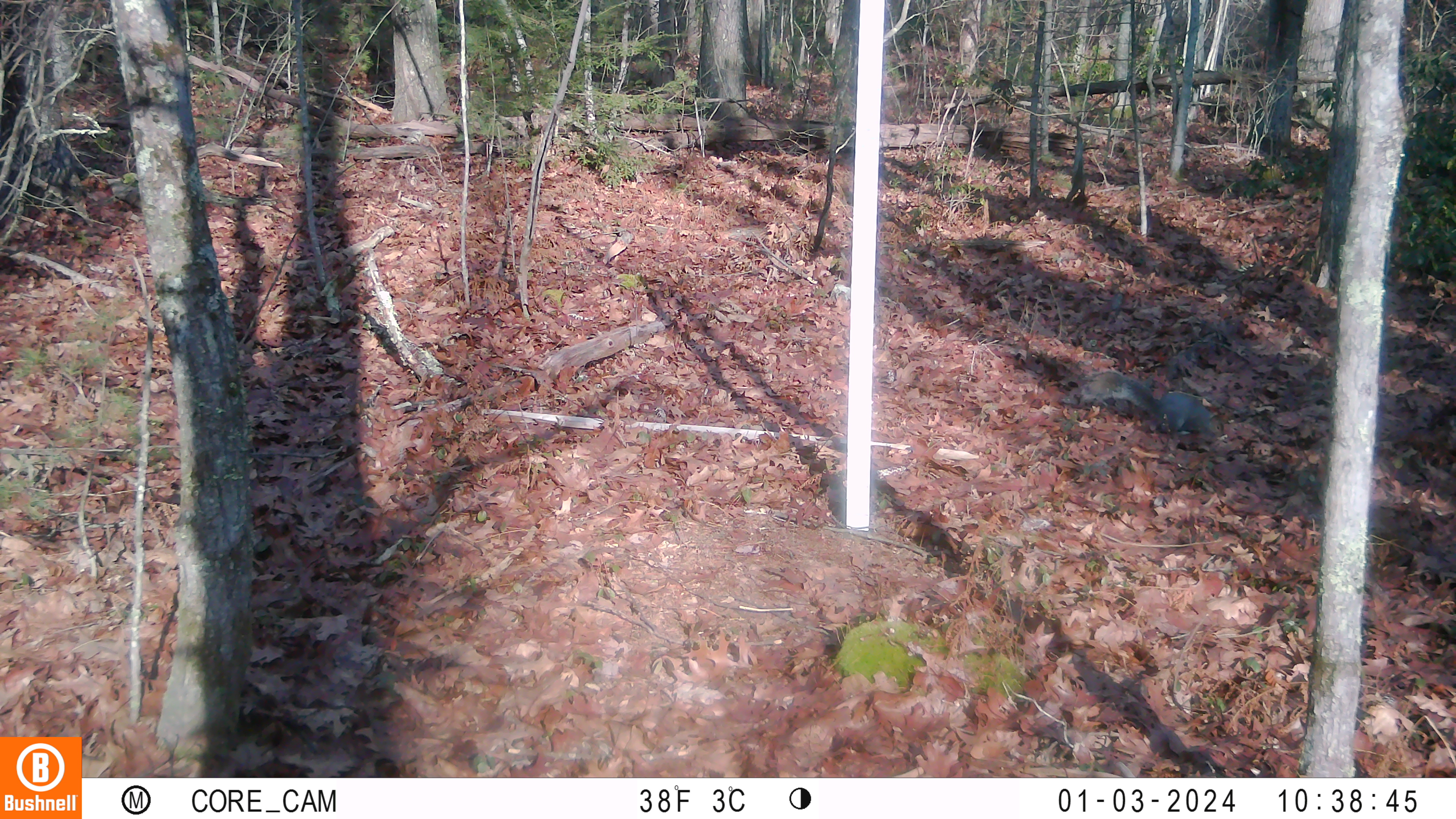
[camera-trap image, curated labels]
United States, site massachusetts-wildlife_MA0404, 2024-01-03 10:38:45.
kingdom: Animalia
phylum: Chordata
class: Mammalia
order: Rodentia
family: Sciuridae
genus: Sciurus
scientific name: Sciurus carolinensis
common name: gray squirrel